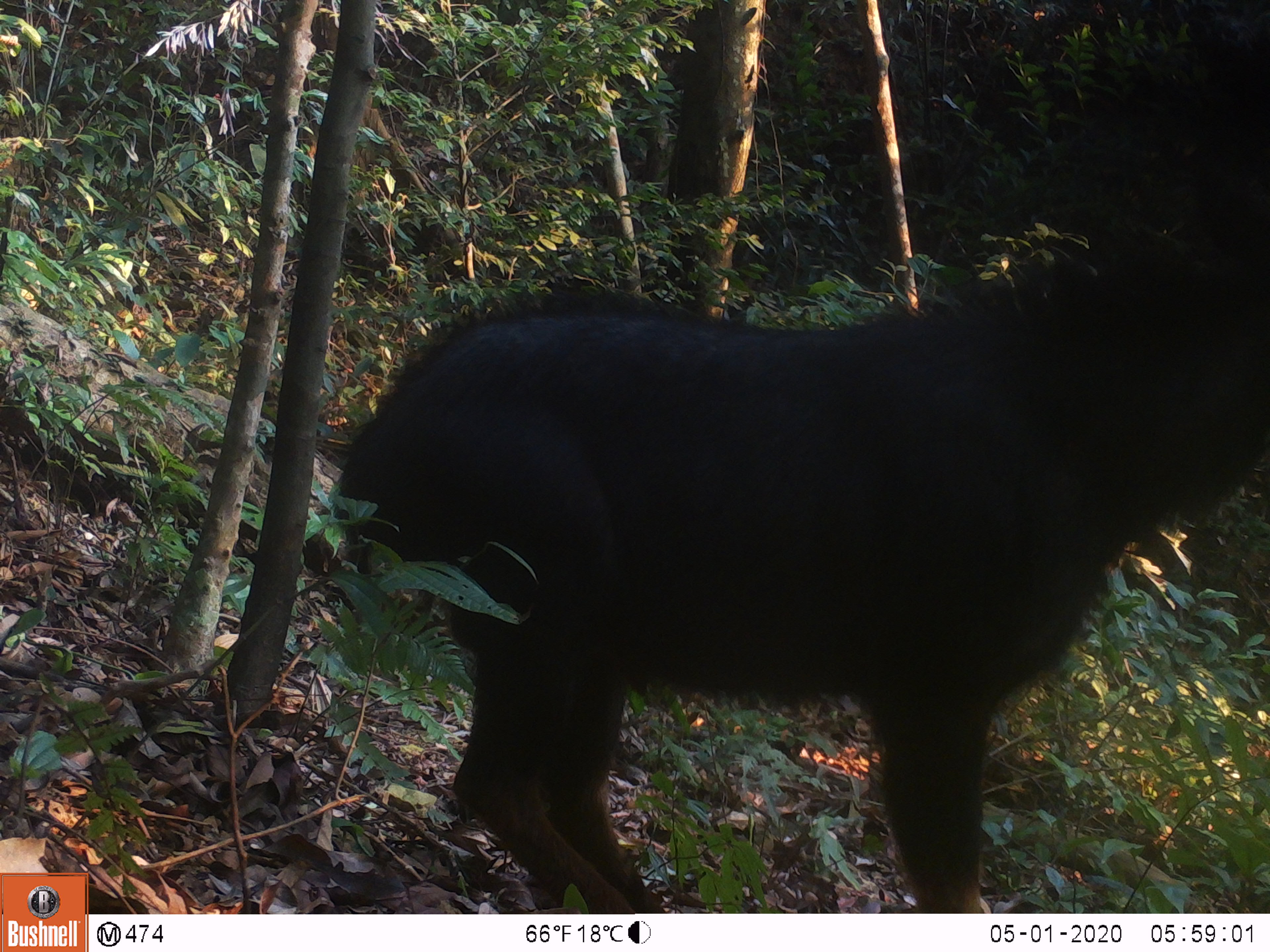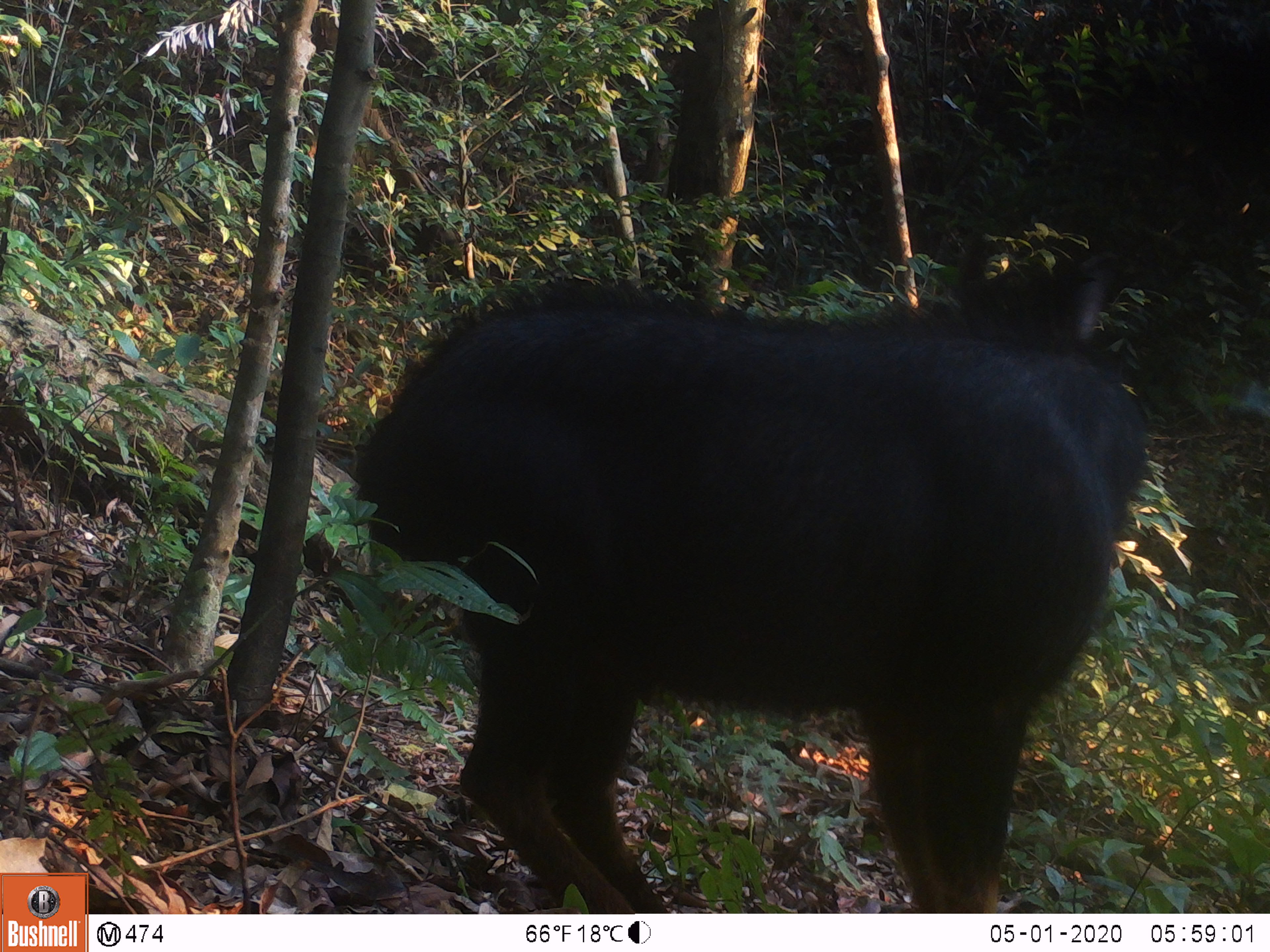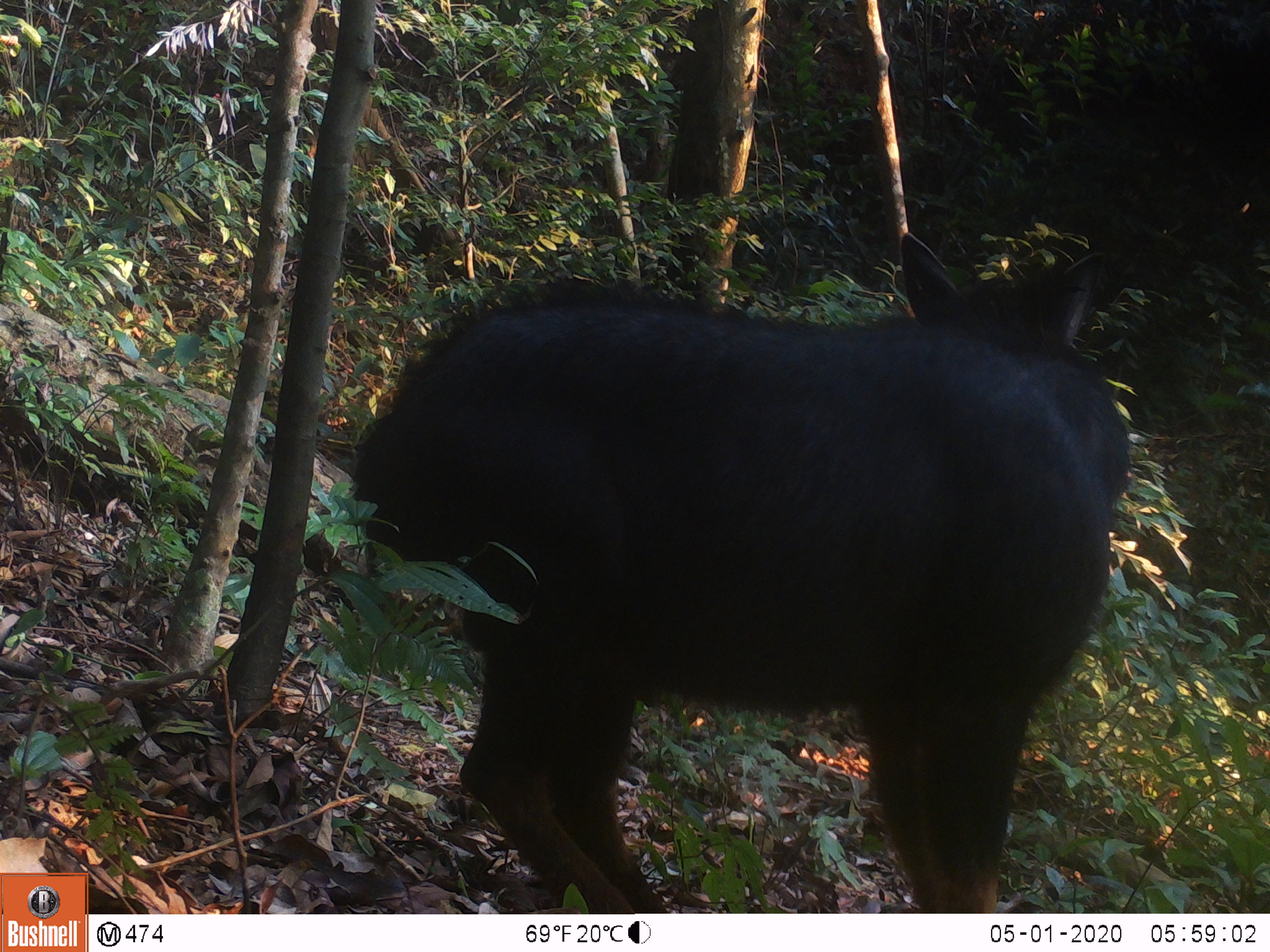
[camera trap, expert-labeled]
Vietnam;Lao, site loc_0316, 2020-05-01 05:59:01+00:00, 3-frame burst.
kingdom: Animalia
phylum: Chordata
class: Mammalia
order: Artiodactyla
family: Bovidae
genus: Capricornis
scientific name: Capricornis sumatraensis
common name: chinese serow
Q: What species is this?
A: Chinese serow (Capricornis sumatraensis).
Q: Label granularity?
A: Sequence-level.